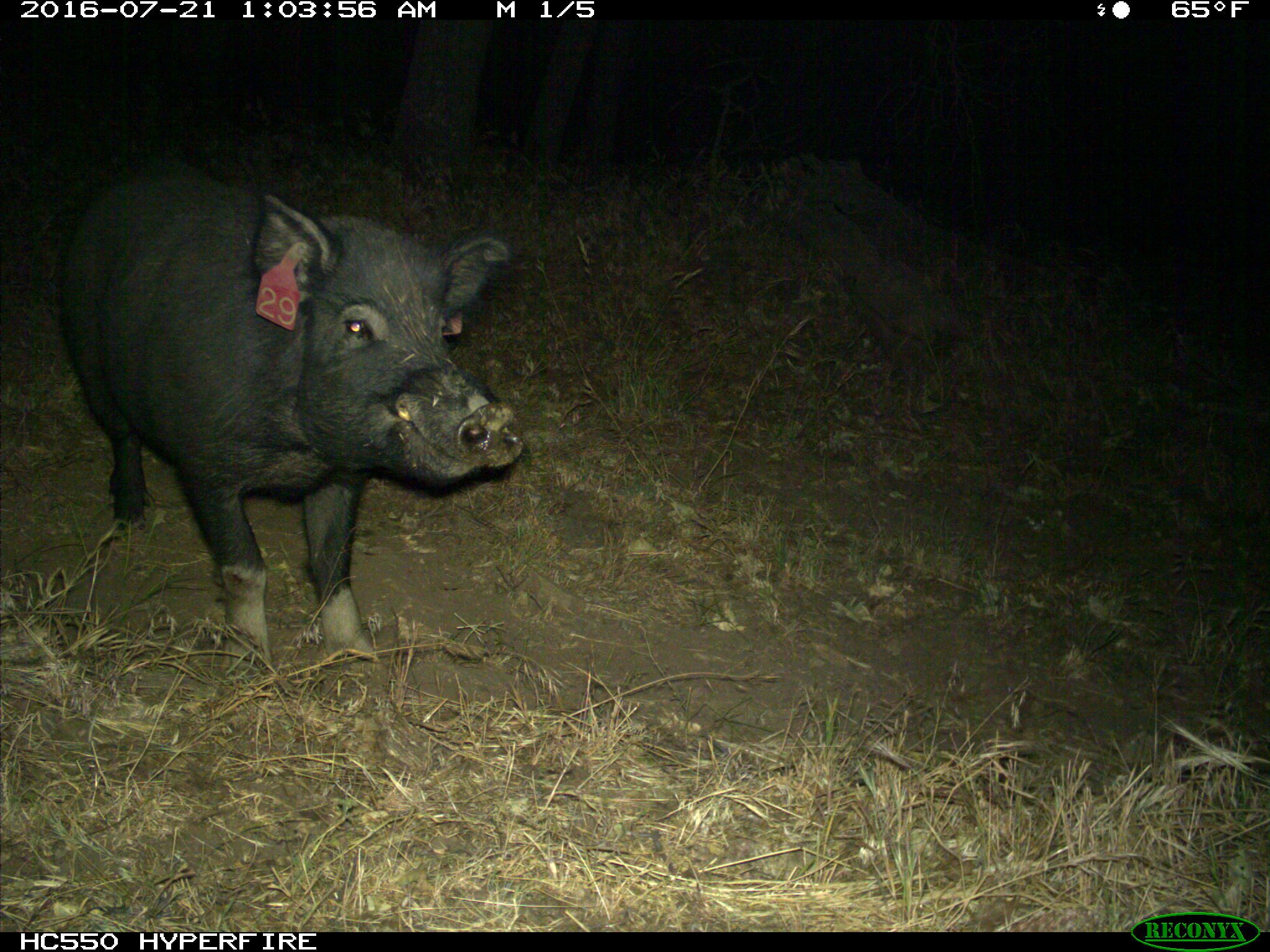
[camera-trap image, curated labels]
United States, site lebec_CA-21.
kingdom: Animalia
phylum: Chordata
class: Mammalia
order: Artiodactyla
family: Suidae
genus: Sus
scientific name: Sus scrofa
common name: wild boar